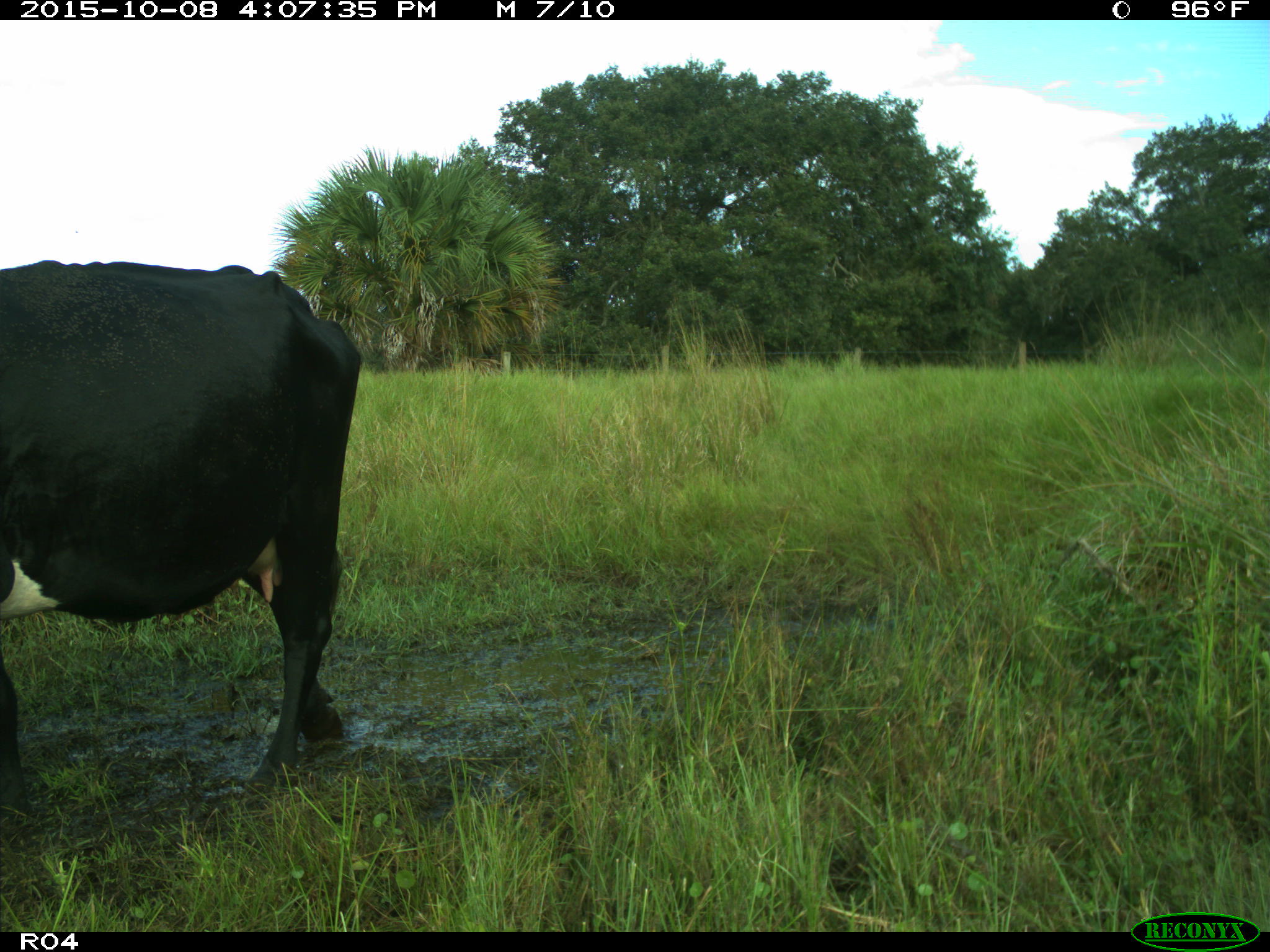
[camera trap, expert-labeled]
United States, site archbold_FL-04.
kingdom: Animalia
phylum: Chordata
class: Mammalia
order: Artiodactyla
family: Bovidae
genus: Bos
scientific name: Bos taurus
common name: domestic cow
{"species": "Bos taurus (domestic cow)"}